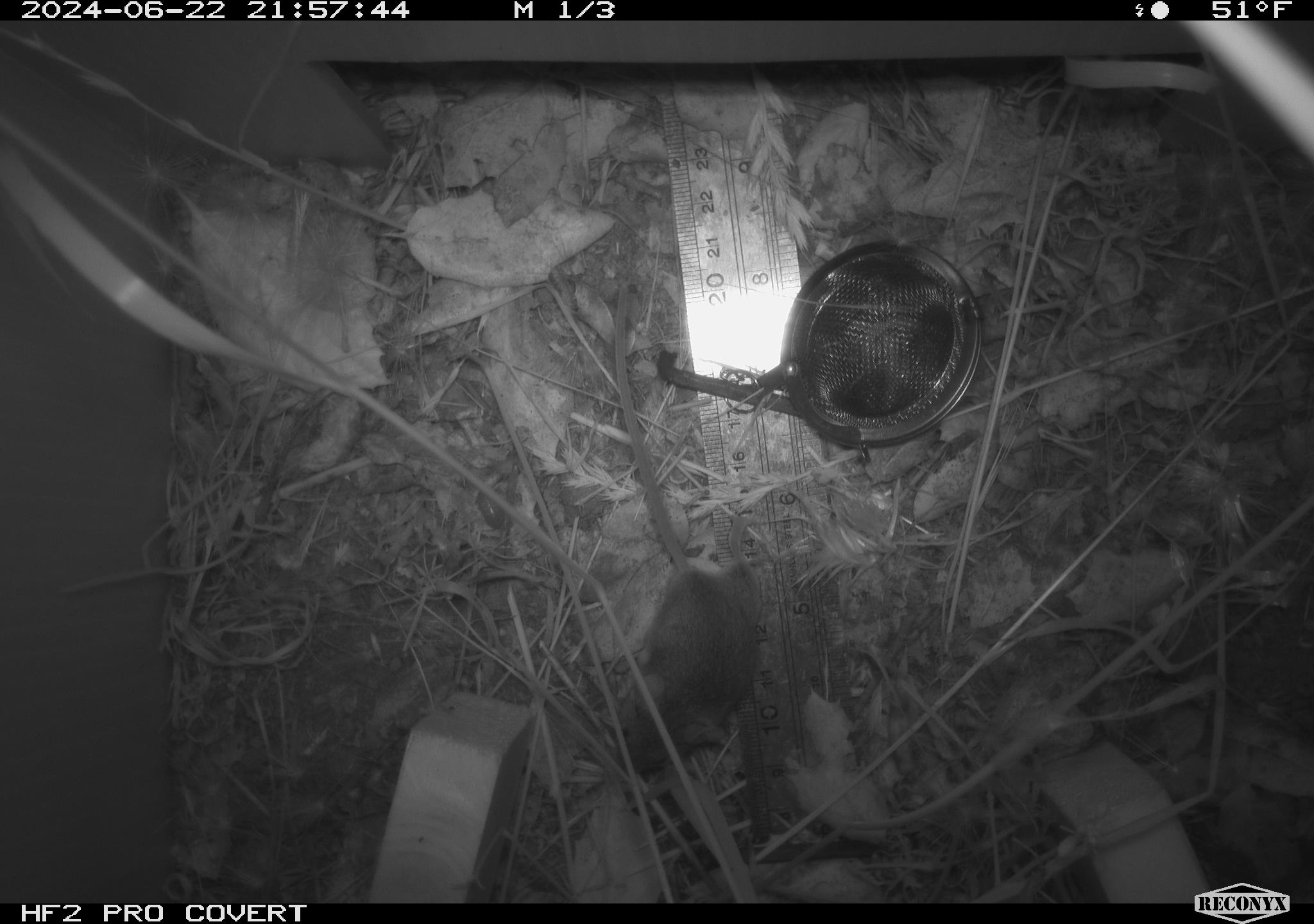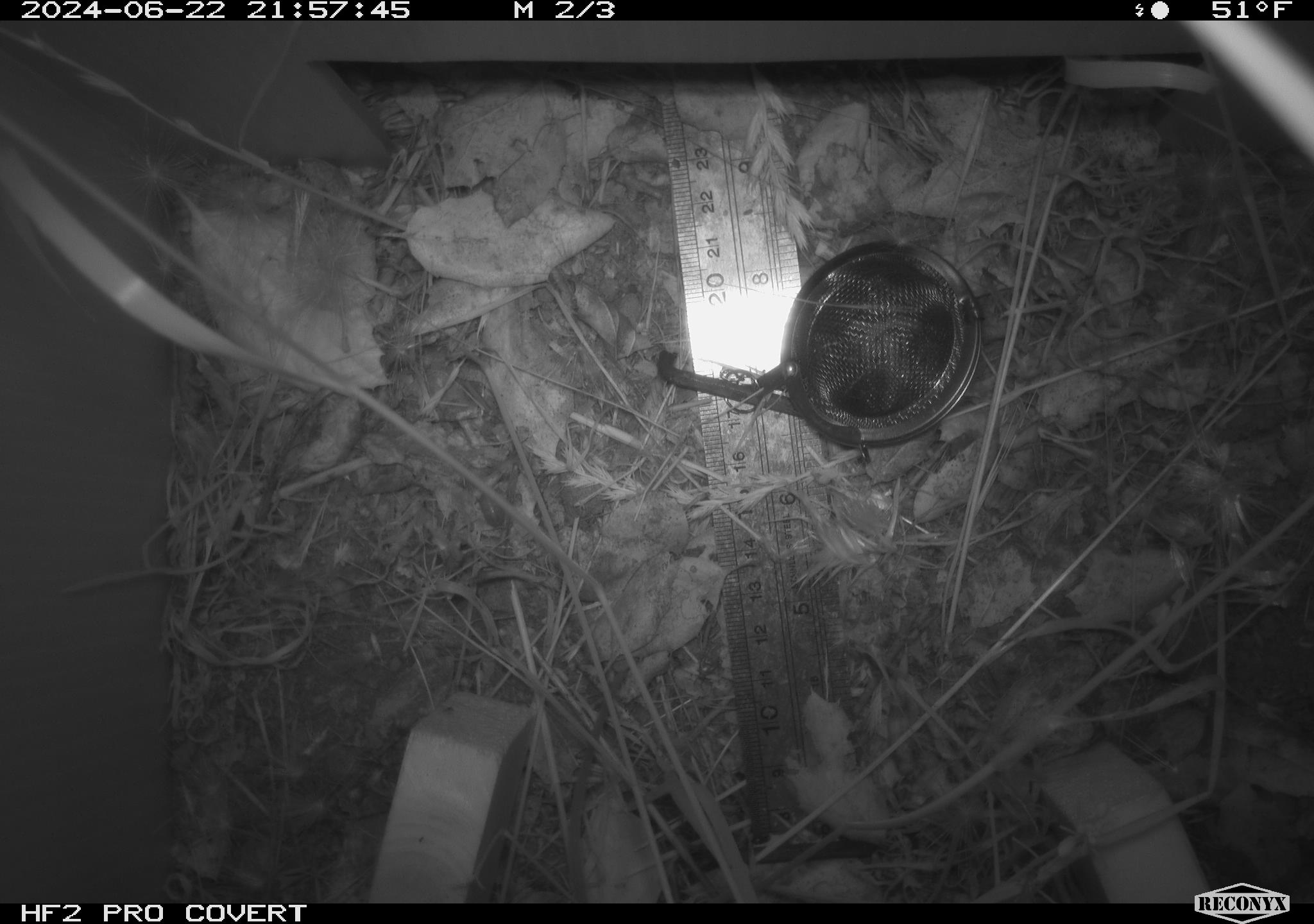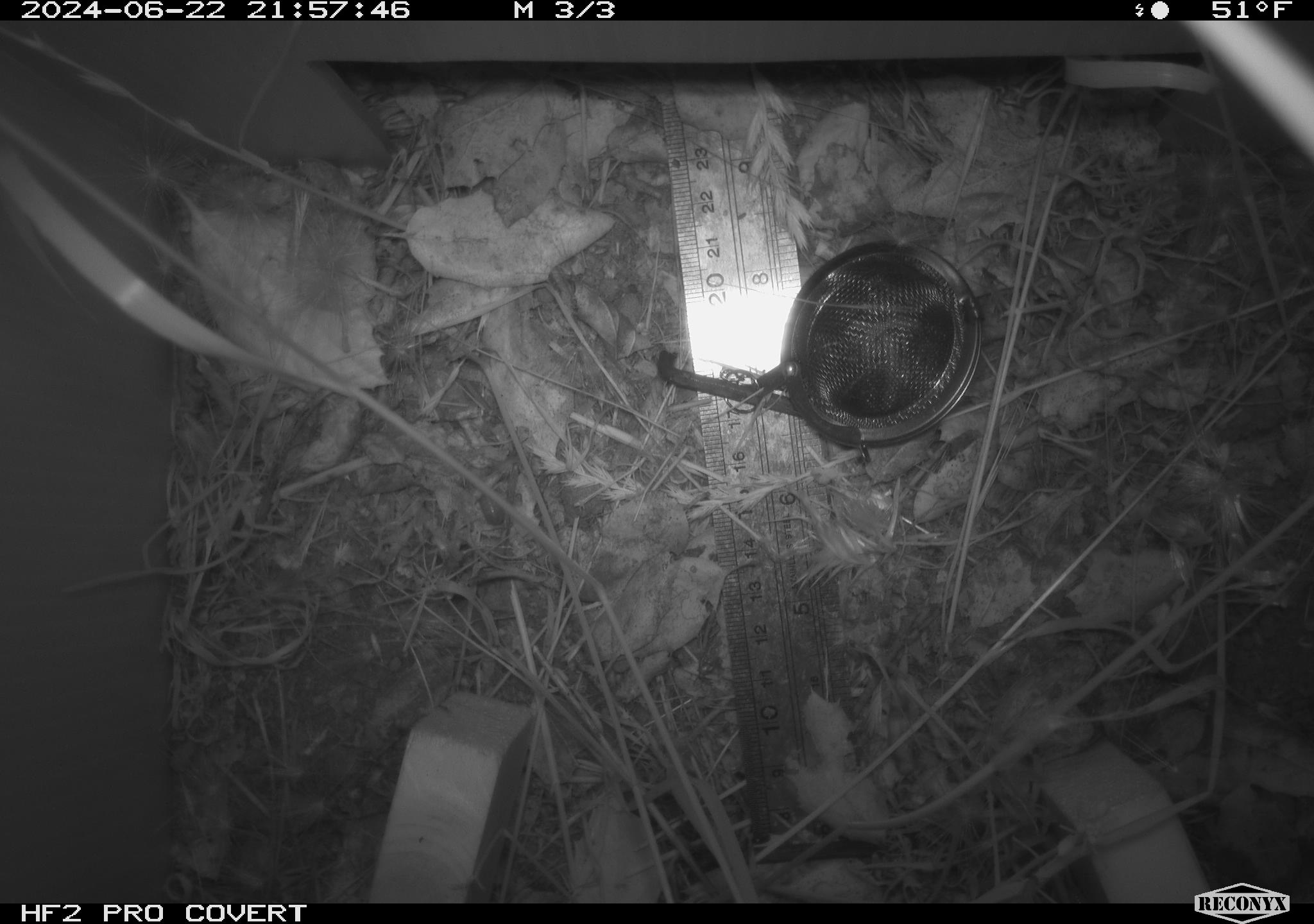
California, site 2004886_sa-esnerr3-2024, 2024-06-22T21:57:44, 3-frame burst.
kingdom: Animalia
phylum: Chordata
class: Mammalia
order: Rodentia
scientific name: Rodentia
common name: rodent